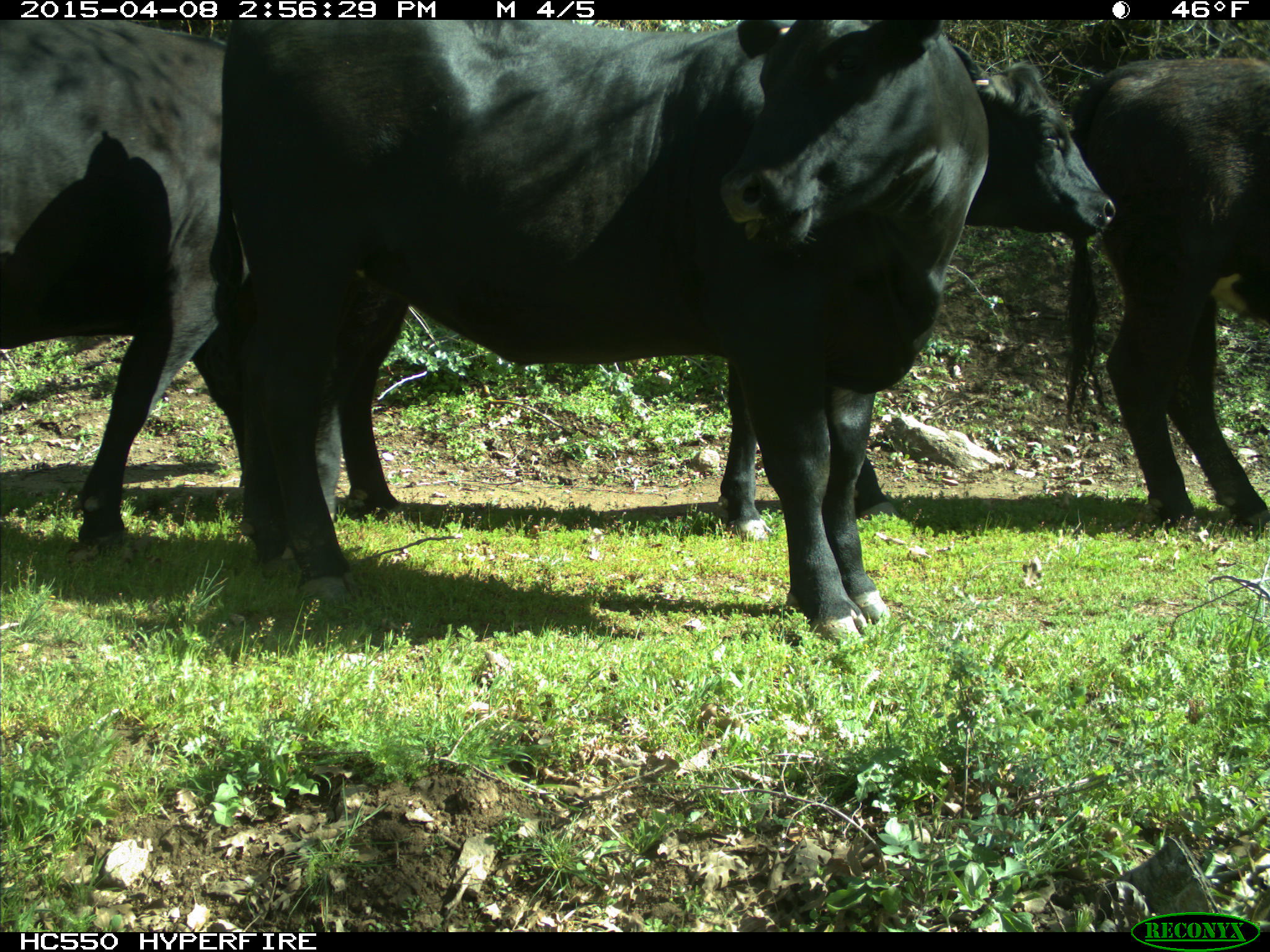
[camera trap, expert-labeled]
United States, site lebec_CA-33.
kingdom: Animalia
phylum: Chordata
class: Mammalia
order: Artiodactyla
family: Bovidae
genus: Bos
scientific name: Bos taurus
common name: domestic cow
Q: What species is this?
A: Bos taurus (domestic cow).